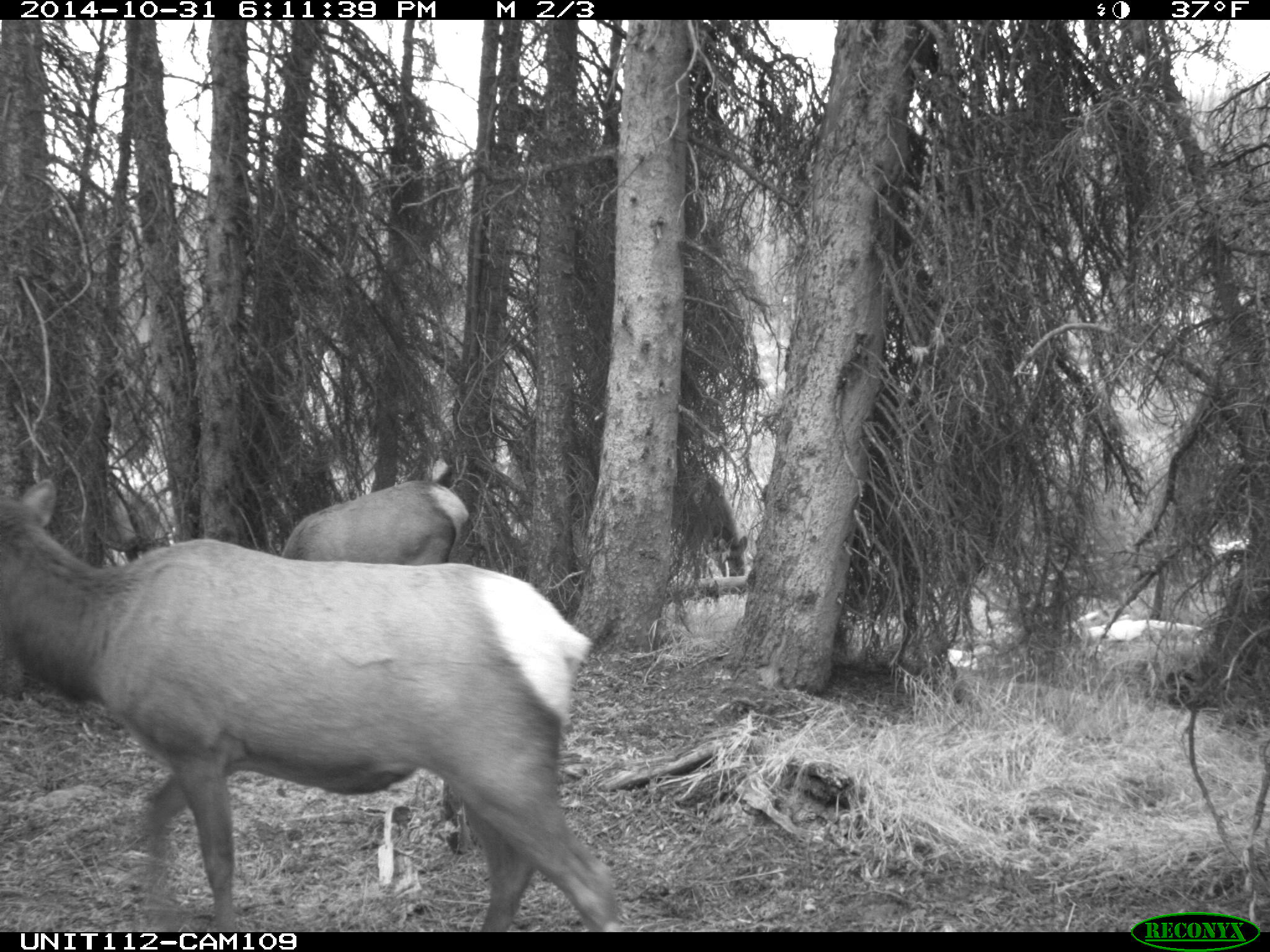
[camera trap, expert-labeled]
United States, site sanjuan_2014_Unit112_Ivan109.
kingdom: Animalia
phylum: Chordata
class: Mammalia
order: Artiodactyla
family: Cervidae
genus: Cervus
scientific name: Cervus elaphus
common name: red deer